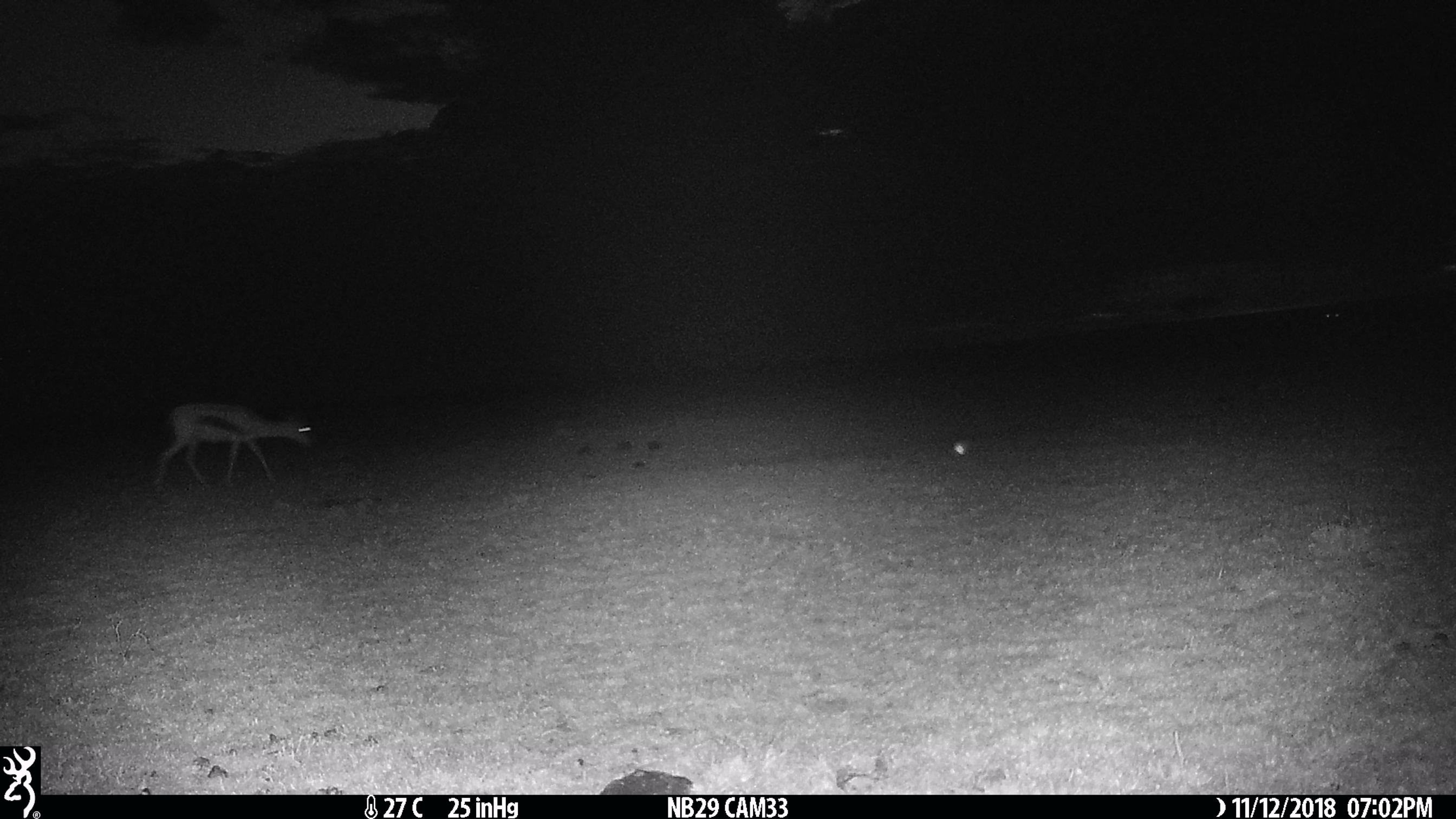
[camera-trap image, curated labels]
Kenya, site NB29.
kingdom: Animalia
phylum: Chordata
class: Mammalia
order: Artiodactyla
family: Bovidae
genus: Eudorcas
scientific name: Eudorcas thomsonii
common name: thomon's gazelle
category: gazelle thomsons